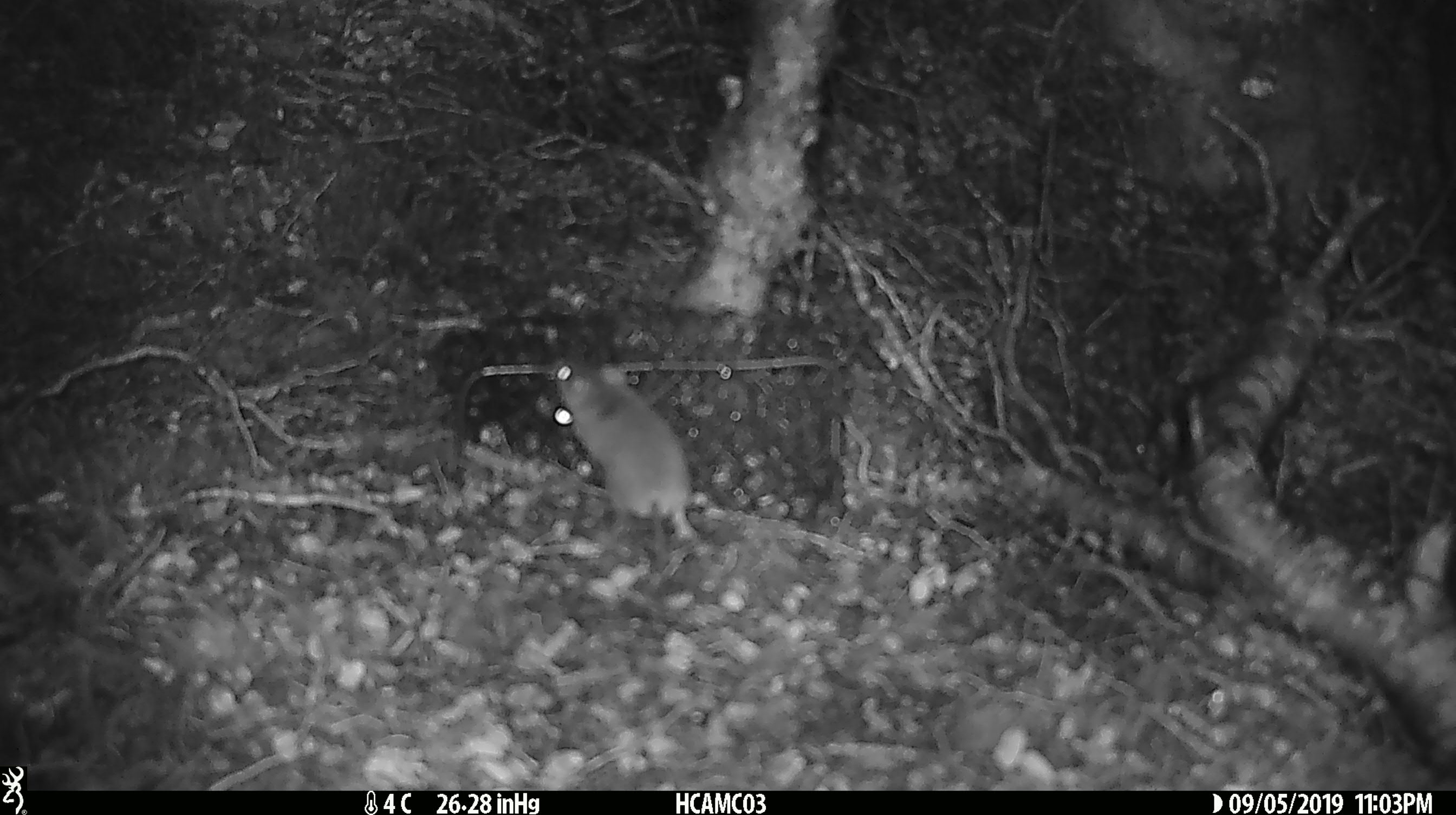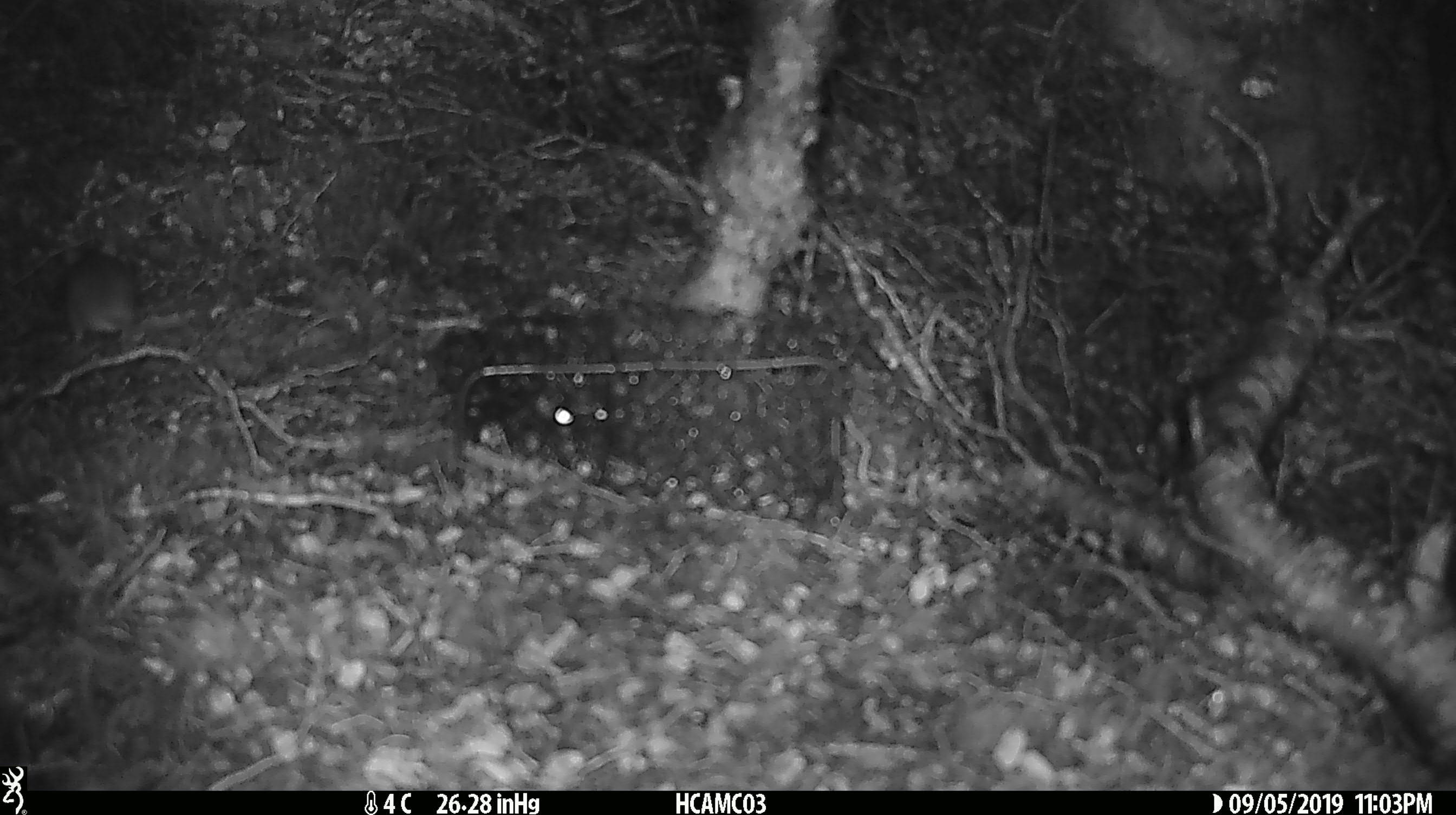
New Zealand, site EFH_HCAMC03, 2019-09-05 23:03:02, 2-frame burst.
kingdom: Animalia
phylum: Chordata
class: Mammalia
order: Rodentia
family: Muridae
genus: Mus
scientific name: Mus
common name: mouse